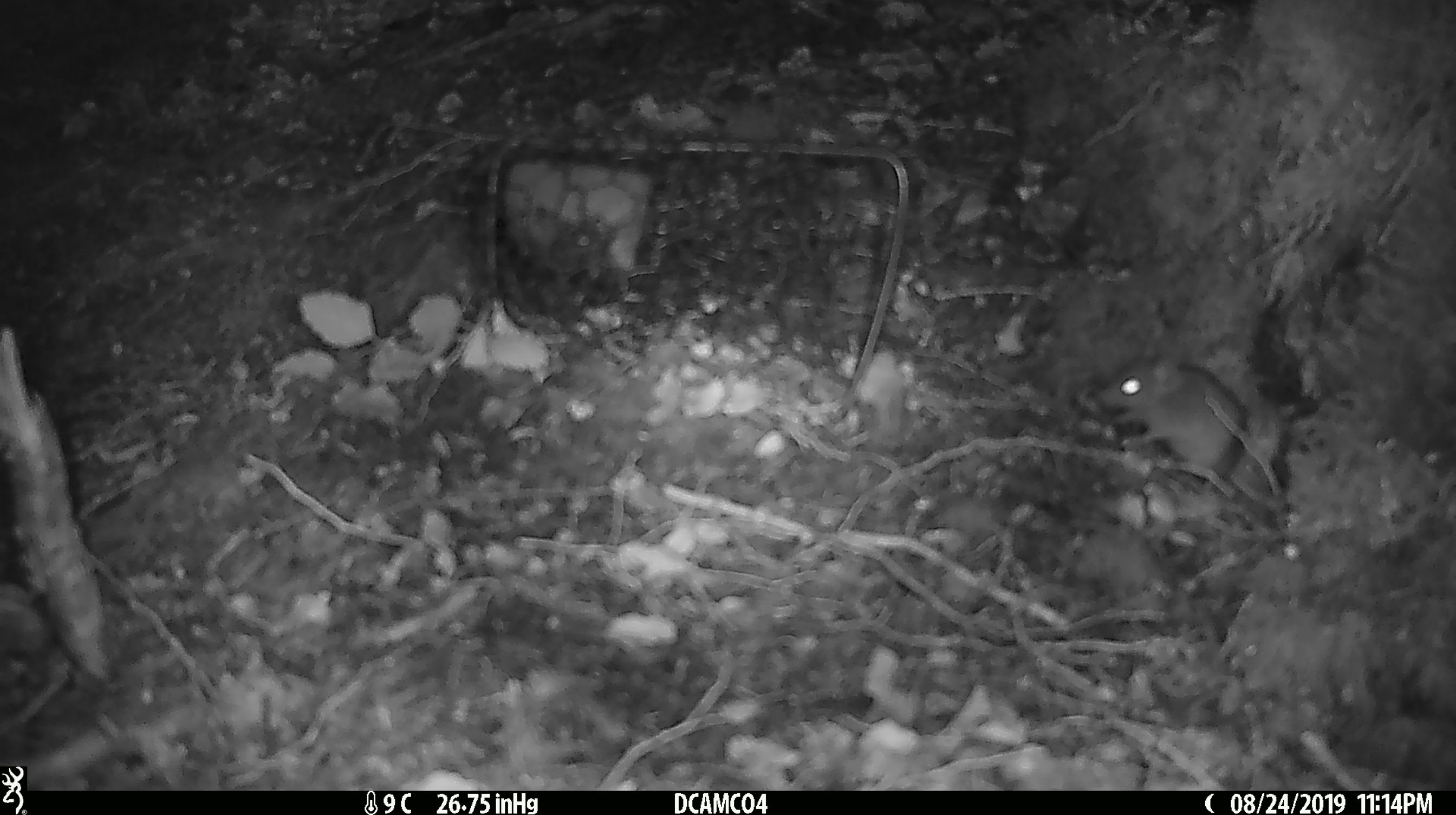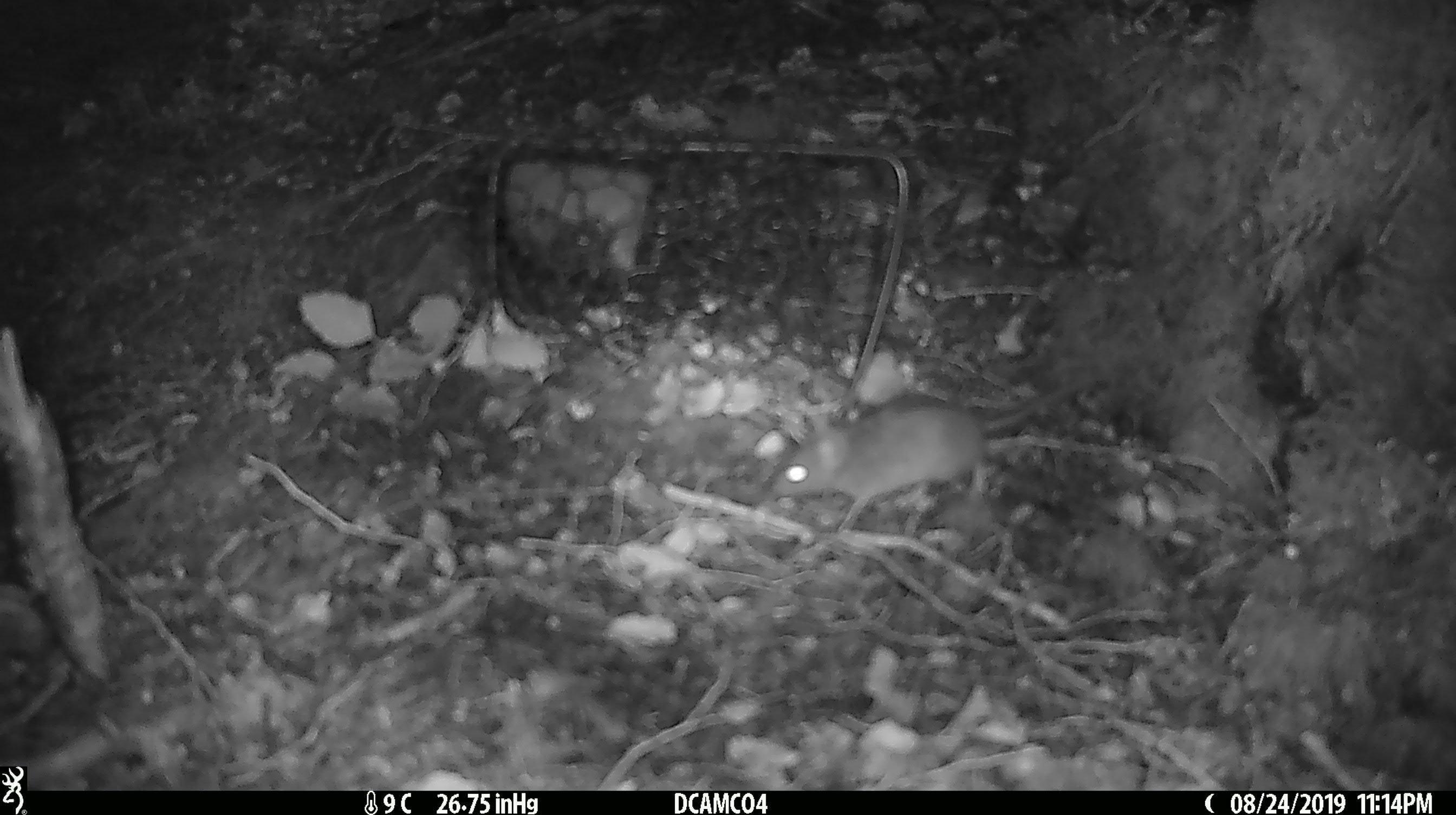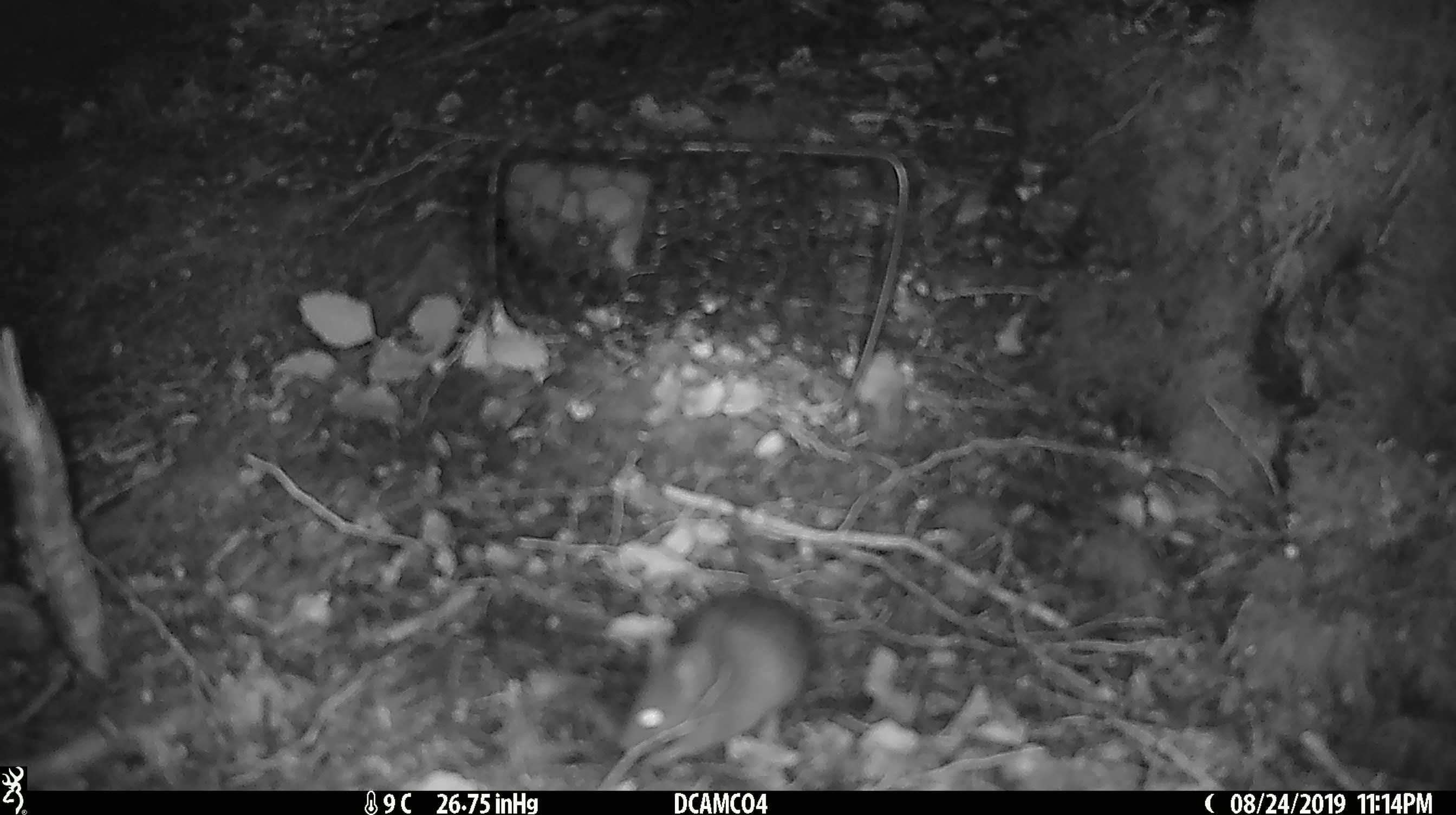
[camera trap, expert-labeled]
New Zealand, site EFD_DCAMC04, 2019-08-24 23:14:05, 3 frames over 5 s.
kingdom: Animalia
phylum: Chordata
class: Mammalia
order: Rodentia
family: Muridae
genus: Mus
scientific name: Mus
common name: mouse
Mouse (Mus).